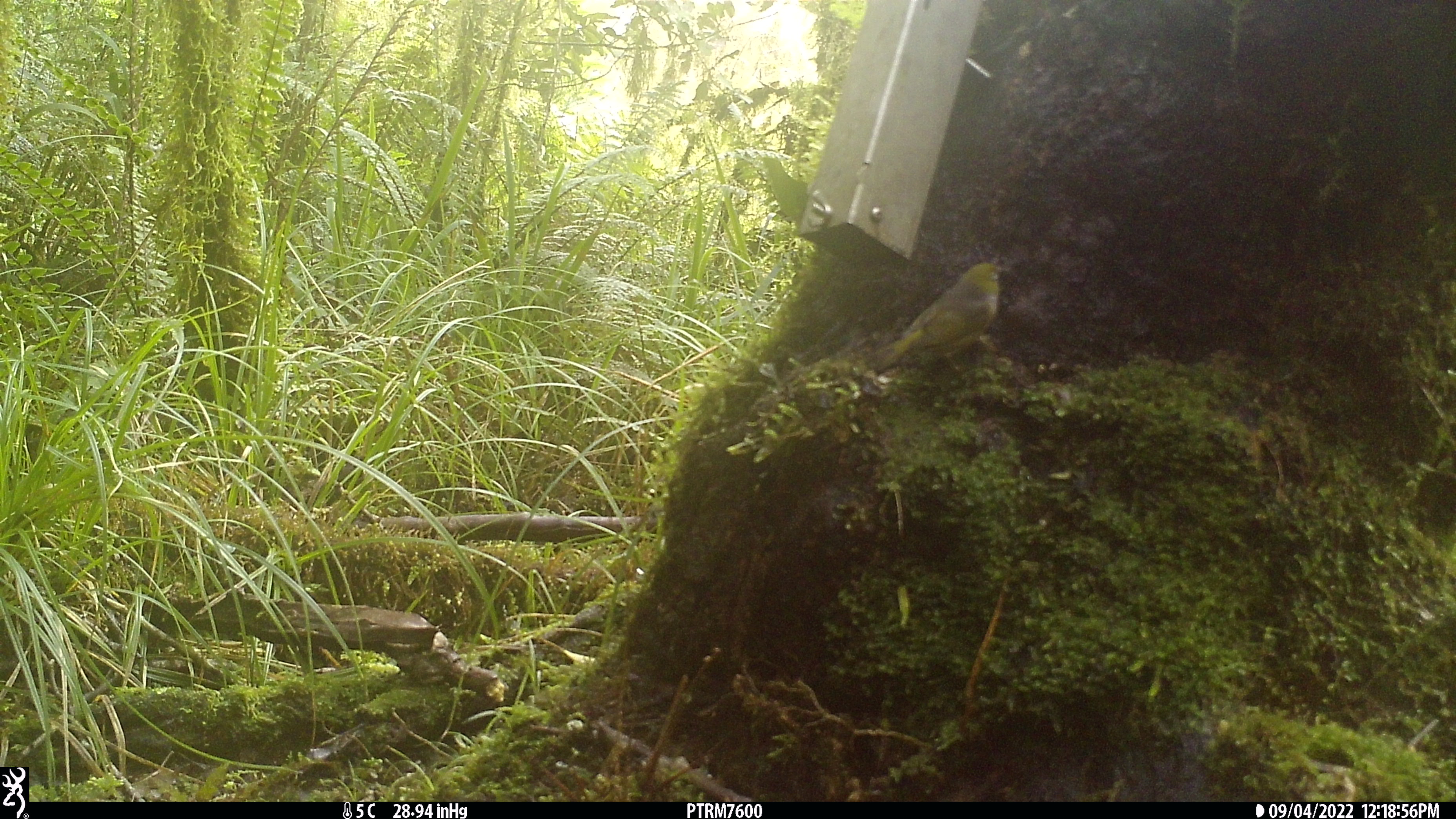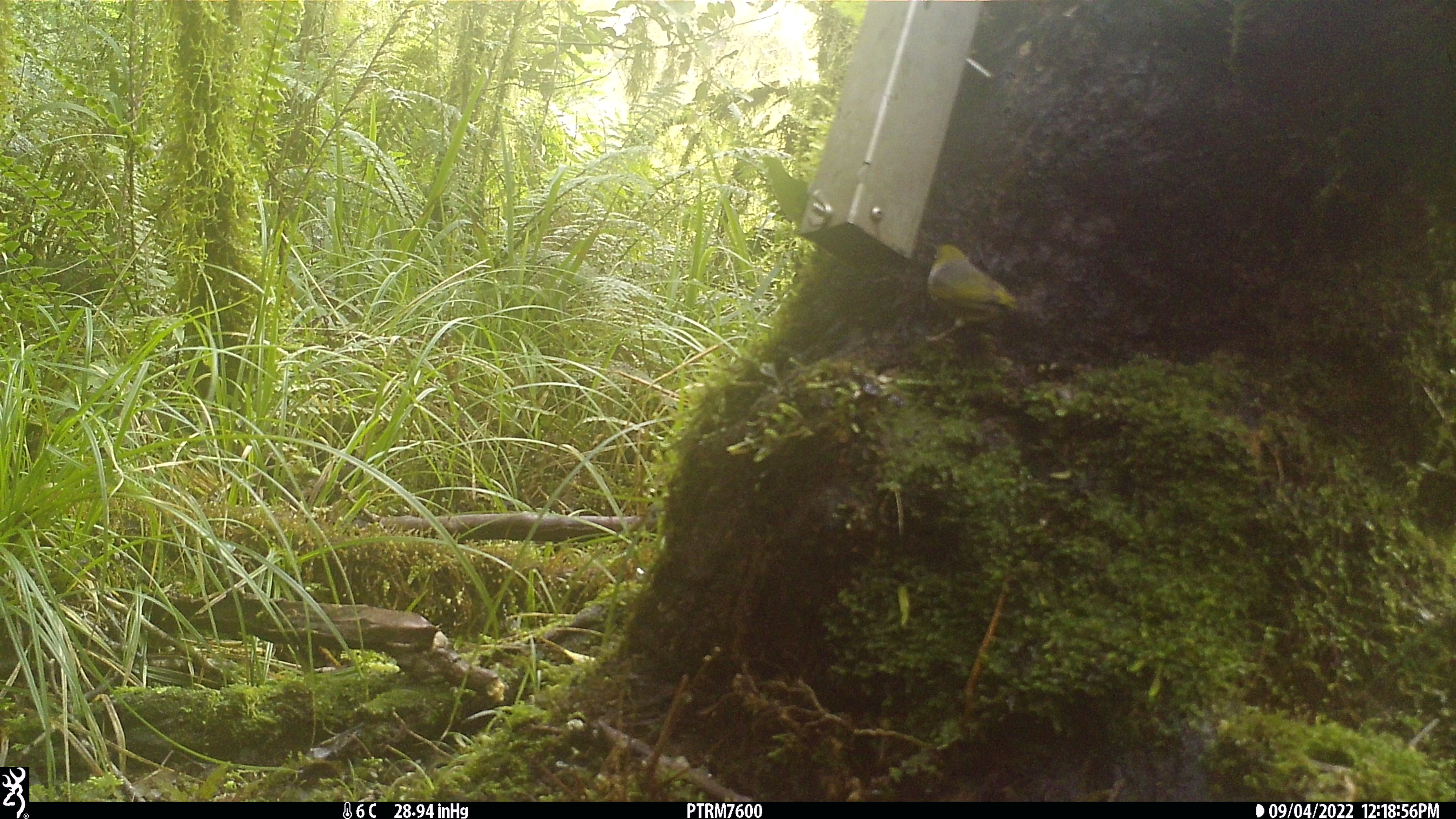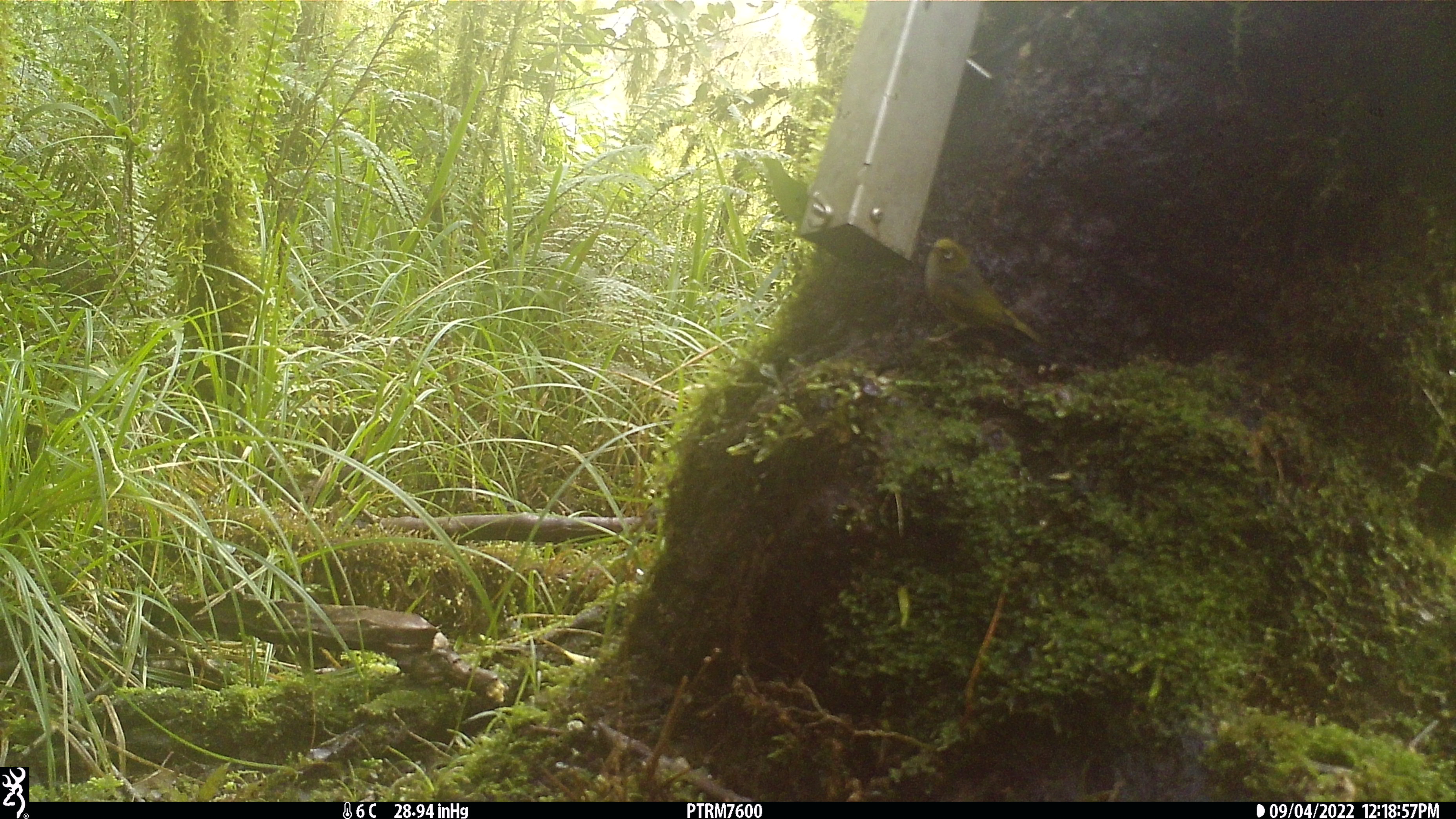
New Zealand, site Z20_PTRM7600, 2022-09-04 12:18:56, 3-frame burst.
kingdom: Animalia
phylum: Chordata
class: Aves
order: Passeriformes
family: Zosteropidae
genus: Zosterops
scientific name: Zosterops lateralis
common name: silvereye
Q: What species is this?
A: Silvereye (Zosterops lateralis).